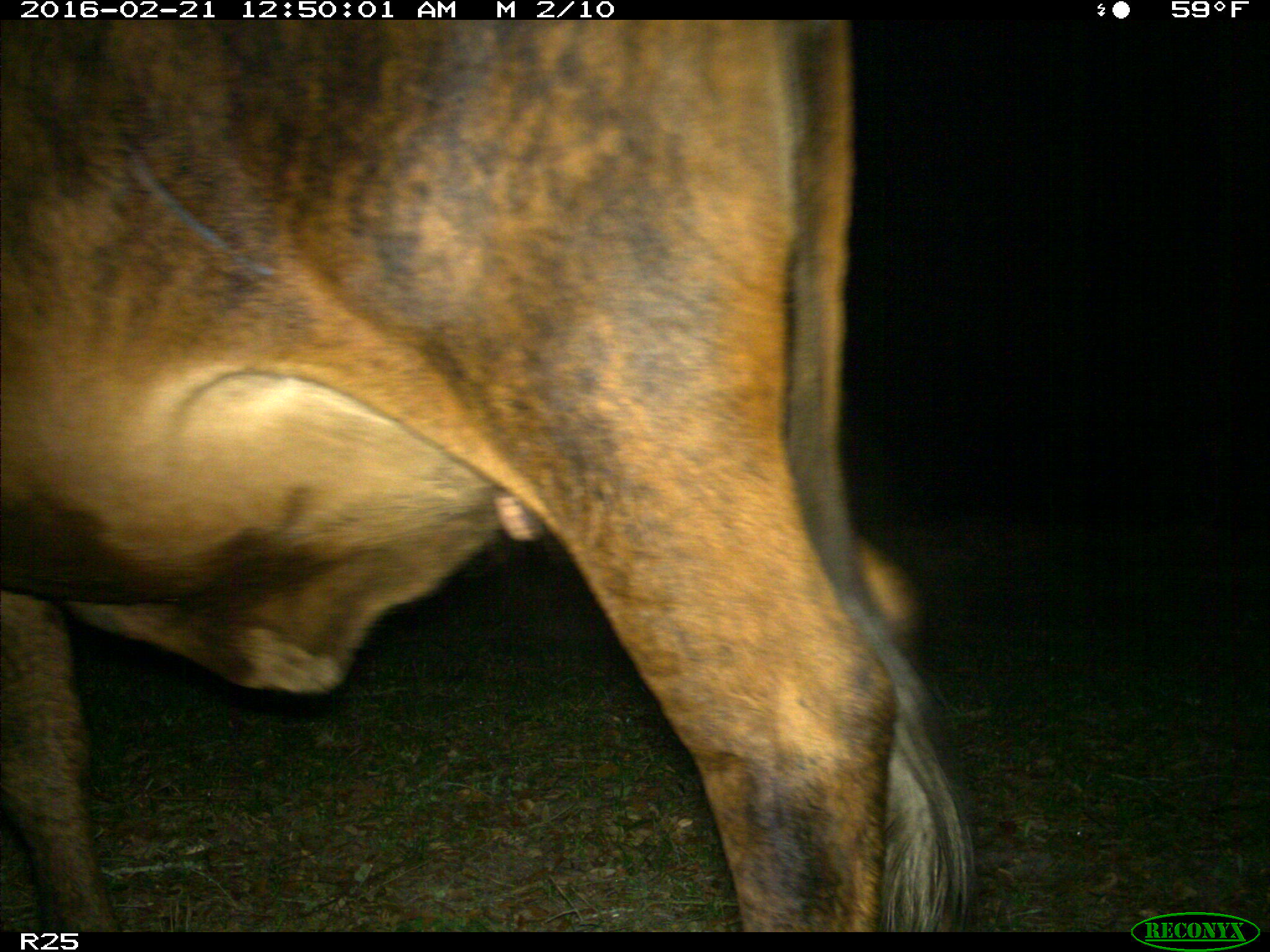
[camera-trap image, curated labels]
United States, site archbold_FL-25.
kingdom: Animalia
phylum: Chordata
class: Mammalia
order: Artiodactyla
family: Bovidae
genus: Bos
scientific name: Bos taurus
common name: domestic cow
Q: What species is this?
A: Bos taurus (domestic cow).